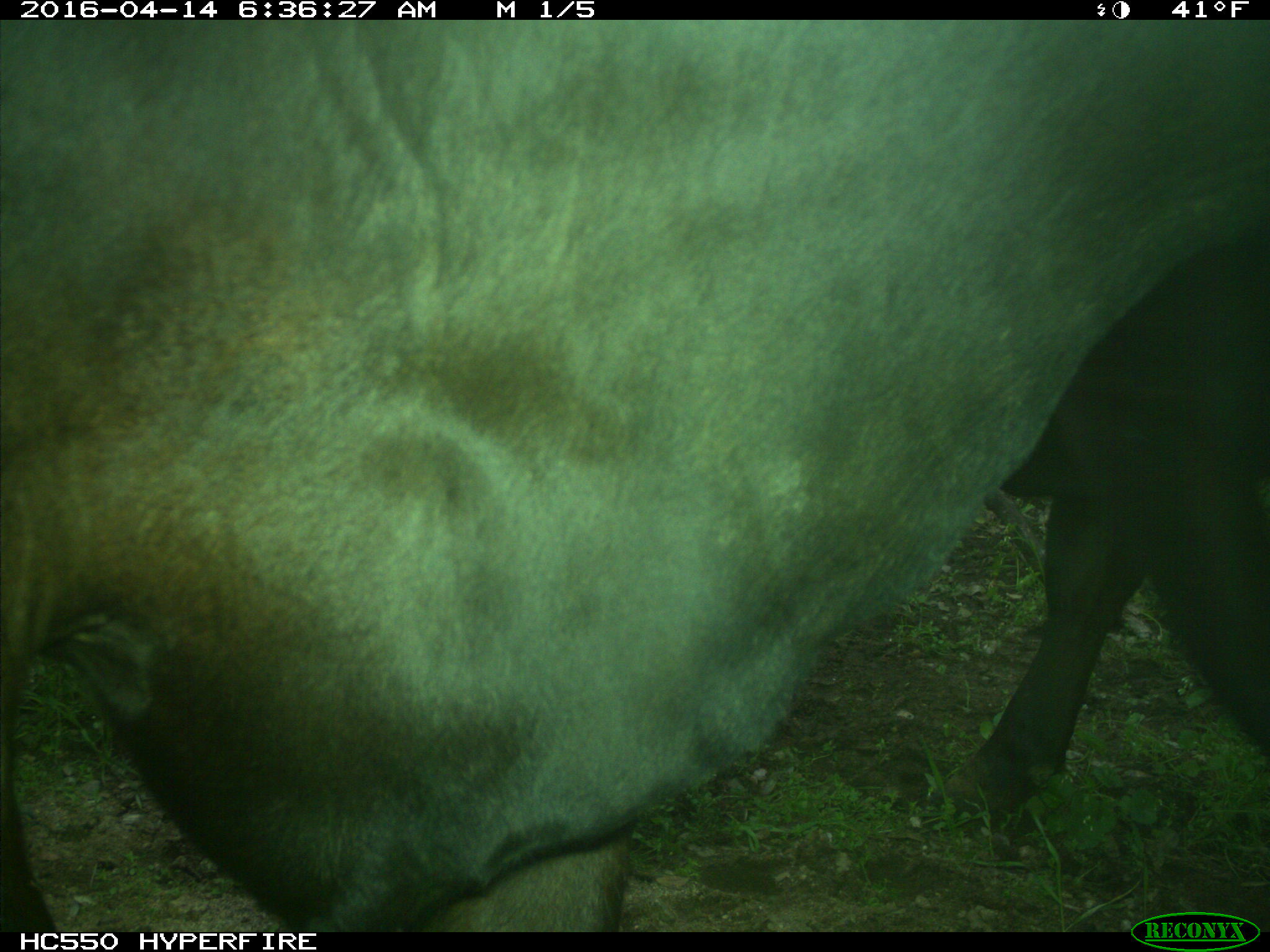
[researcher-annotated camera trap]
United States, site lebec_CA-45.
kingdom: Animalia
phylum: Chordata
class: Mammalia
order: Artiodactyla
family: Bovidae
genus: Bos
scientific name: Bos taurus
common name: domestic cow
Bos taurus (domestic cow).